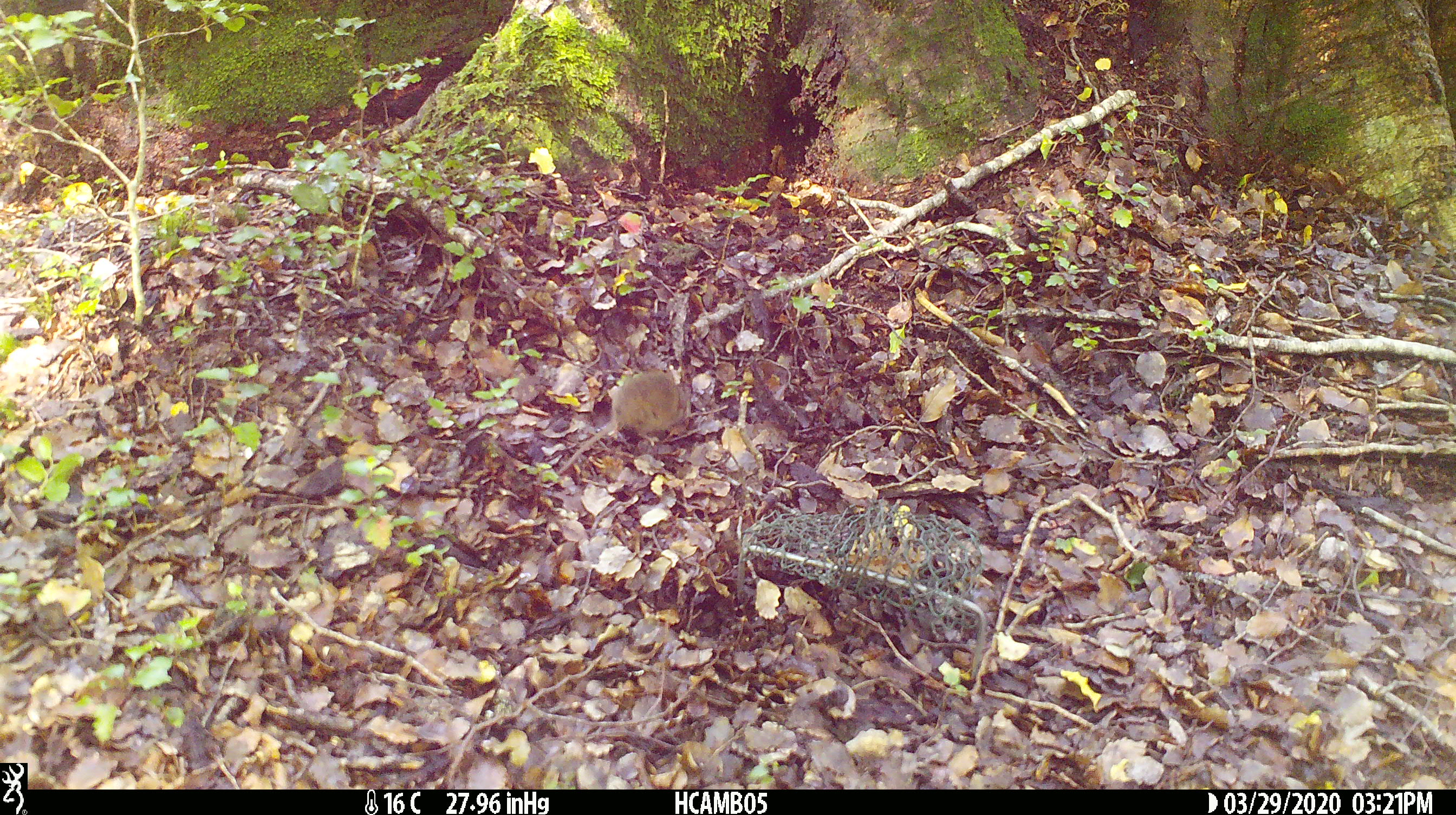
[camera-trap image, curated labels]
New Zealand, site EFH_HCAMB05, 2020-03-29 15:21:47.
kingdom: Animalia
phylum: Chordata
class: Mammalia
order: Rodentia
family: Muridae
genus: Mus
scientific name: Mus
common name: mouse